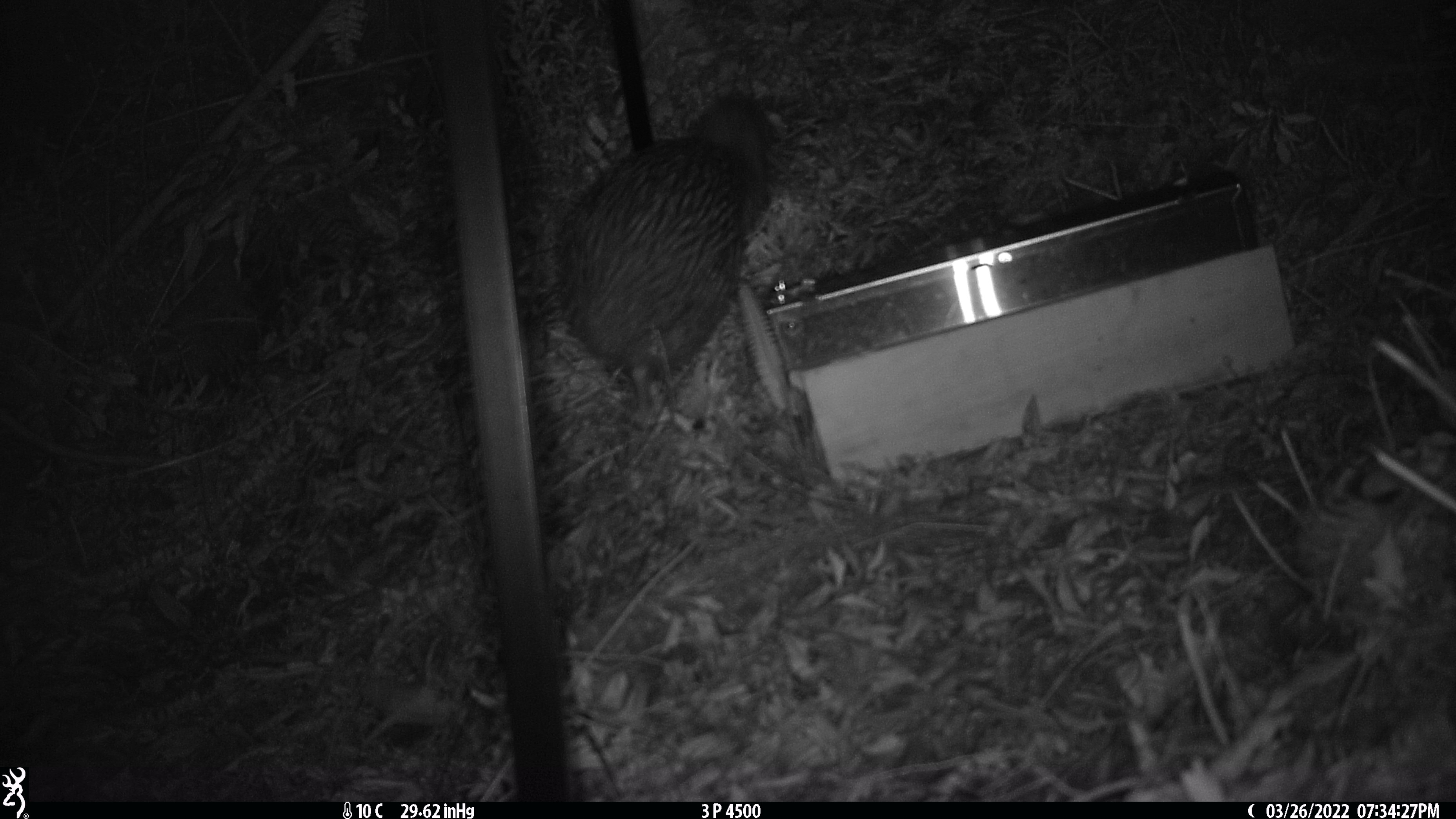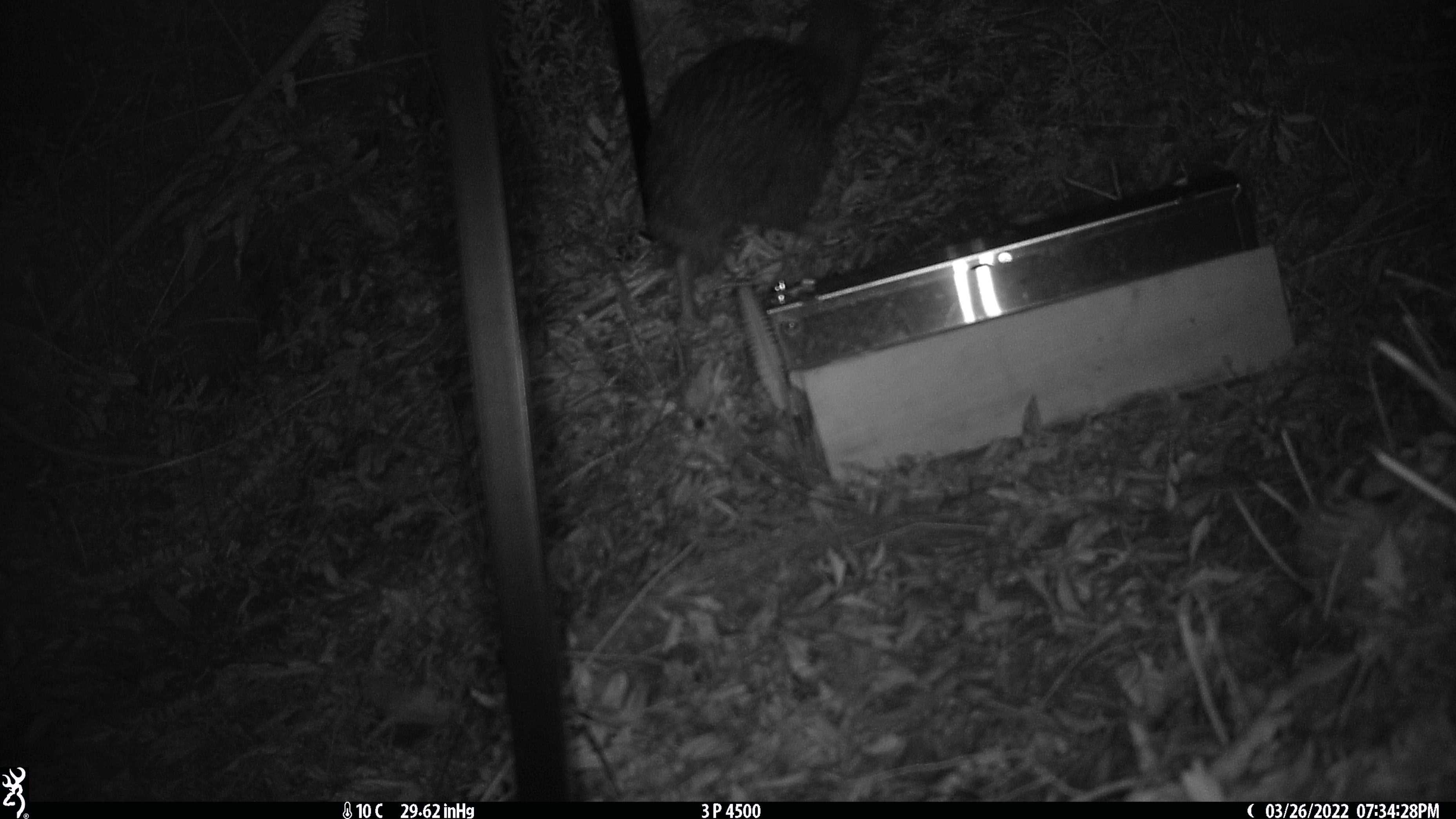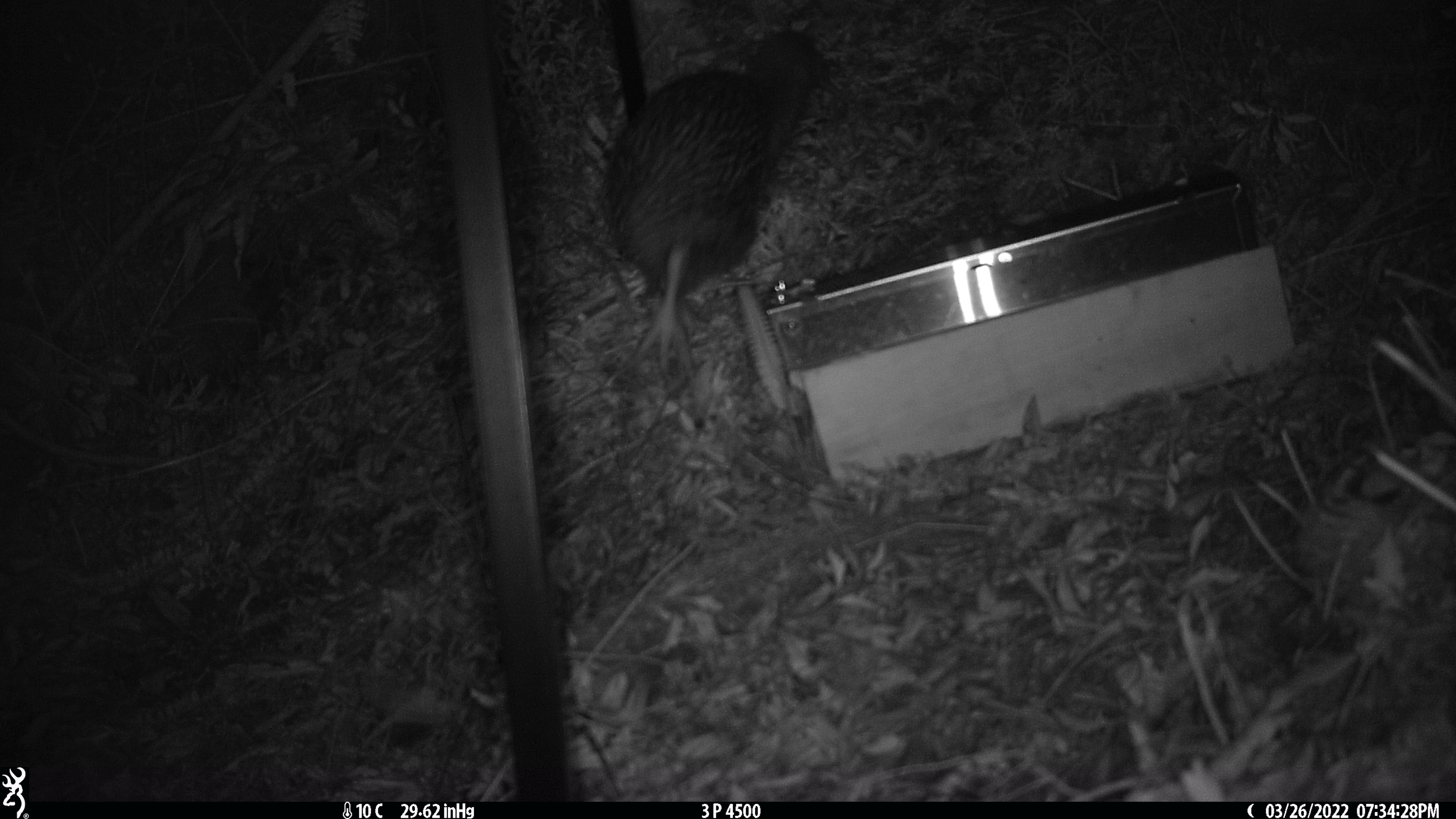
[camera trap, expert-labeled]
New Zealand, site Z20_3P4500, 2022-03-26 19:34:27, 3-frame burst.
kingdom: Animalia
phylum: Chordata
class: Aves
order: Apterygiformes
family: Apterygidae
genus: Apteryx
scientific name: Apteryx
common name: kiwi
Kiwi (Apteryx).